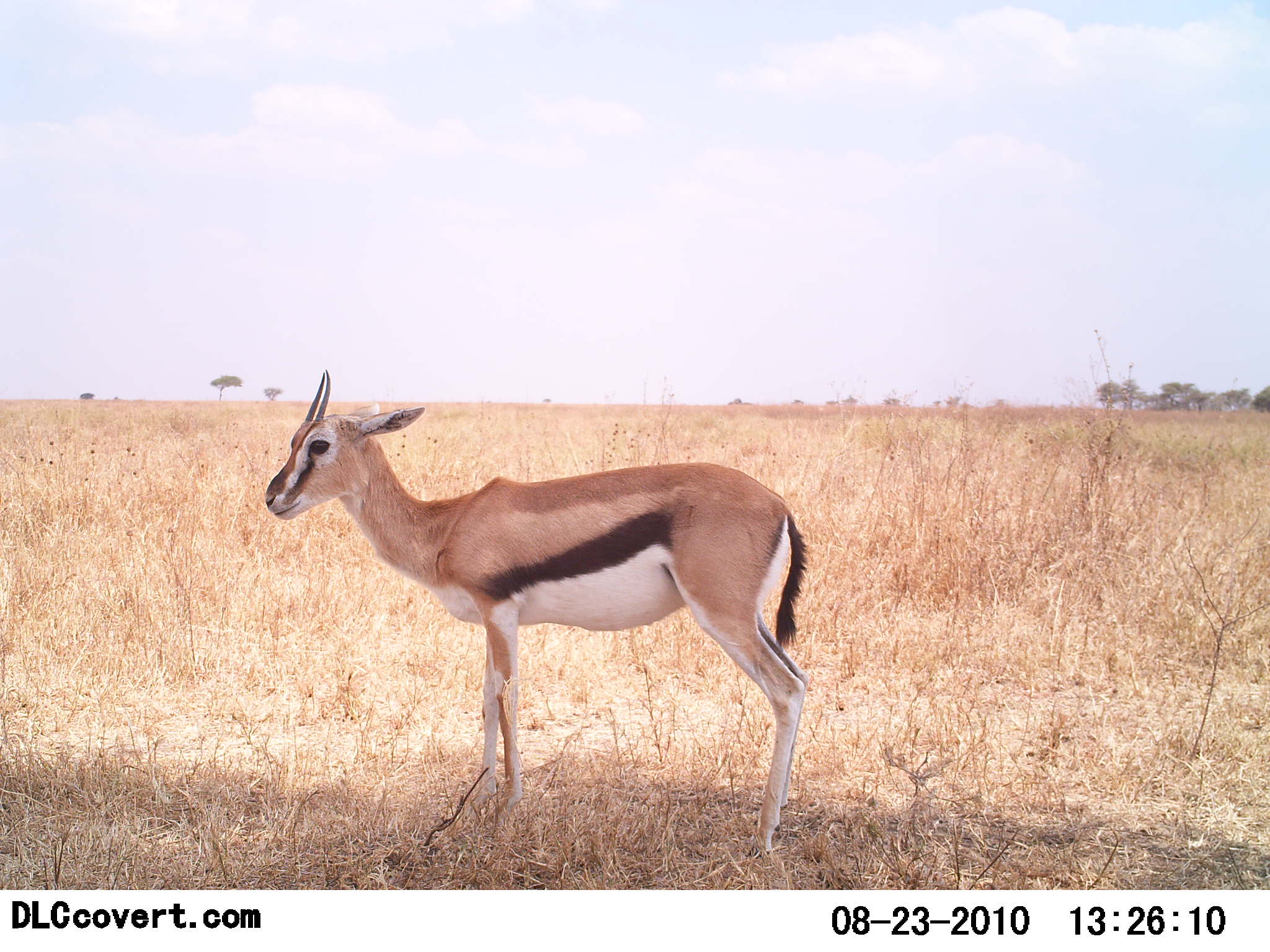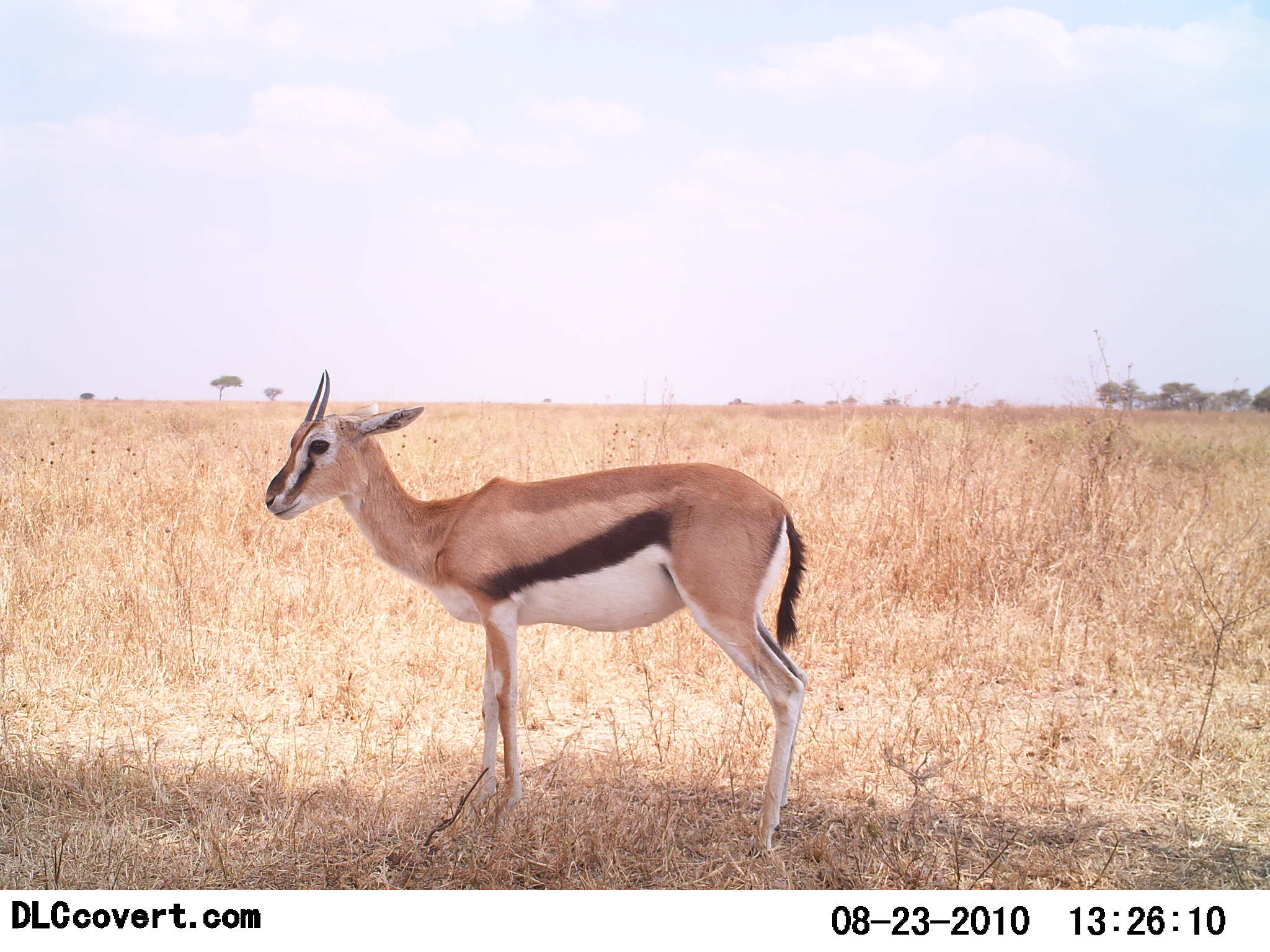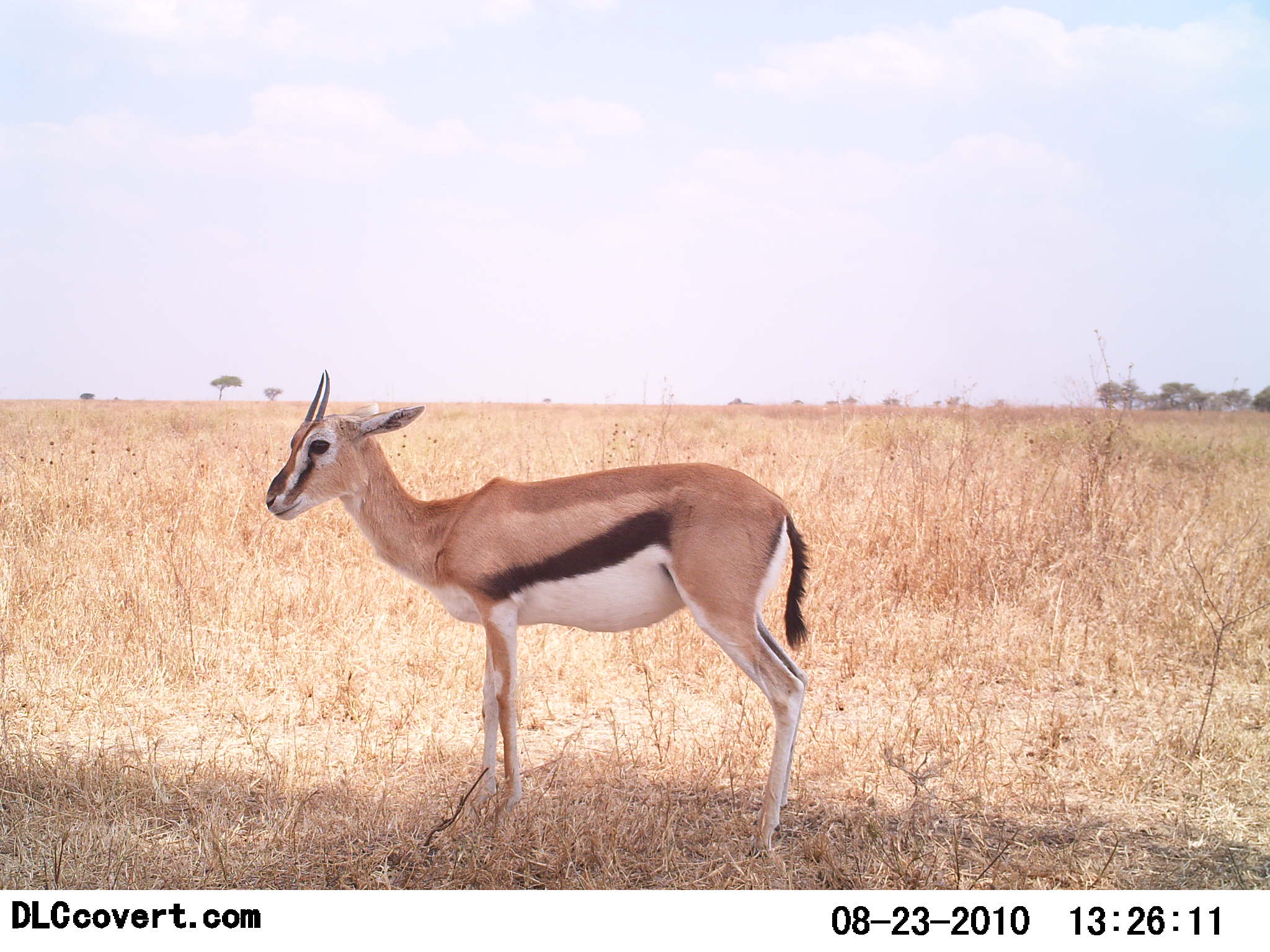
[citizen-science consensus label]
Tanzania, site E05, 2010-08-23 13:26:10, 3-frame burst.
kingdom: Animalia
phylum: Chordata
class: Mammalia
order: Artiodactyla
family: Bovidae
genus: Eudorcas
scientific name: Eudorcas thomsonii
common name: thomson's gazelle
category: gazellethomsons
Gazellethomsons (thomson's gazelle) (Eudorcas thomsonii), count 1. Behavior (volunteer vote fractions): standing 100%, resting 0%, moving 0%, interacting 0%. Young present (vote fraction): 0%. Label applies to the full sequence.